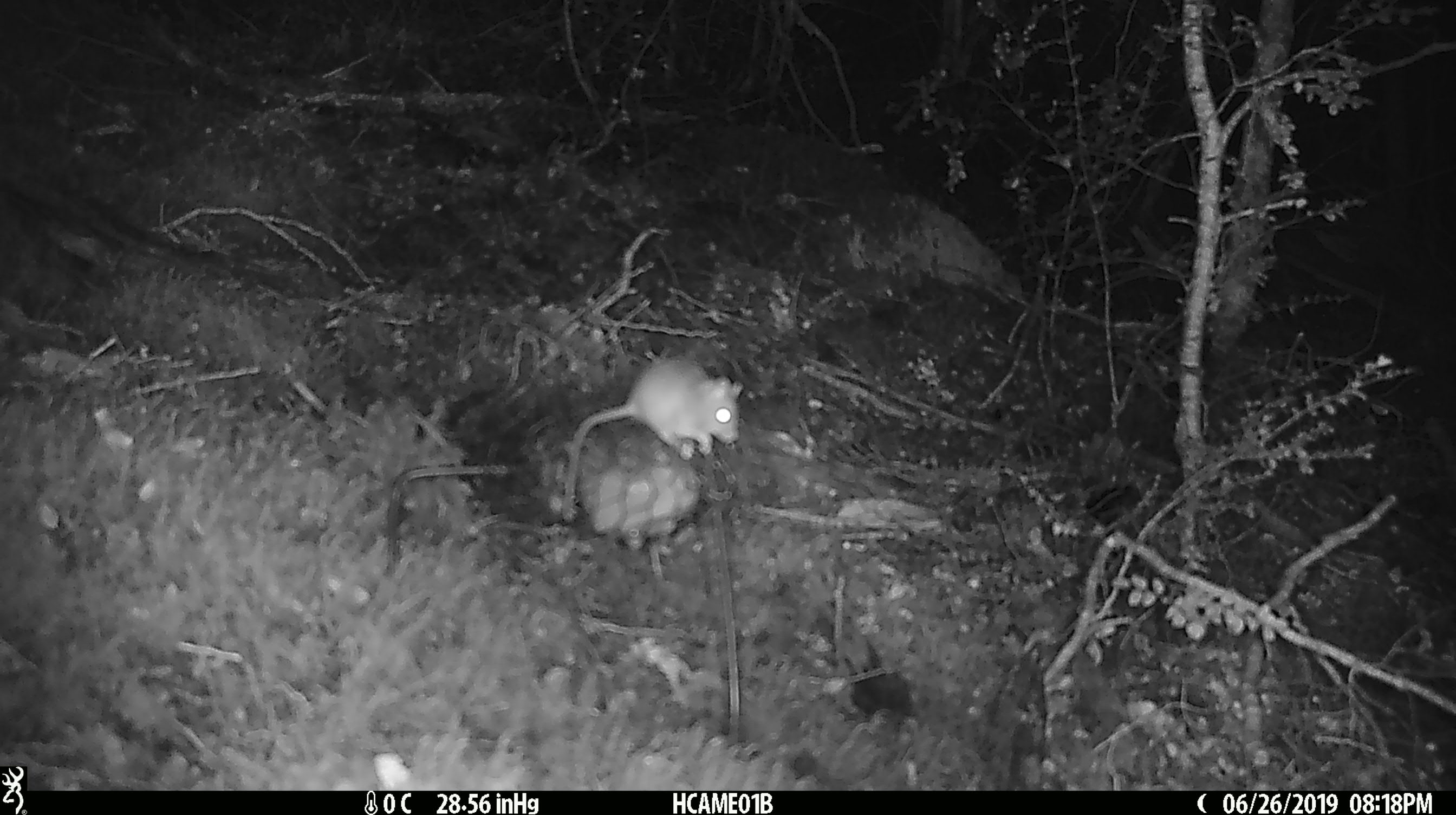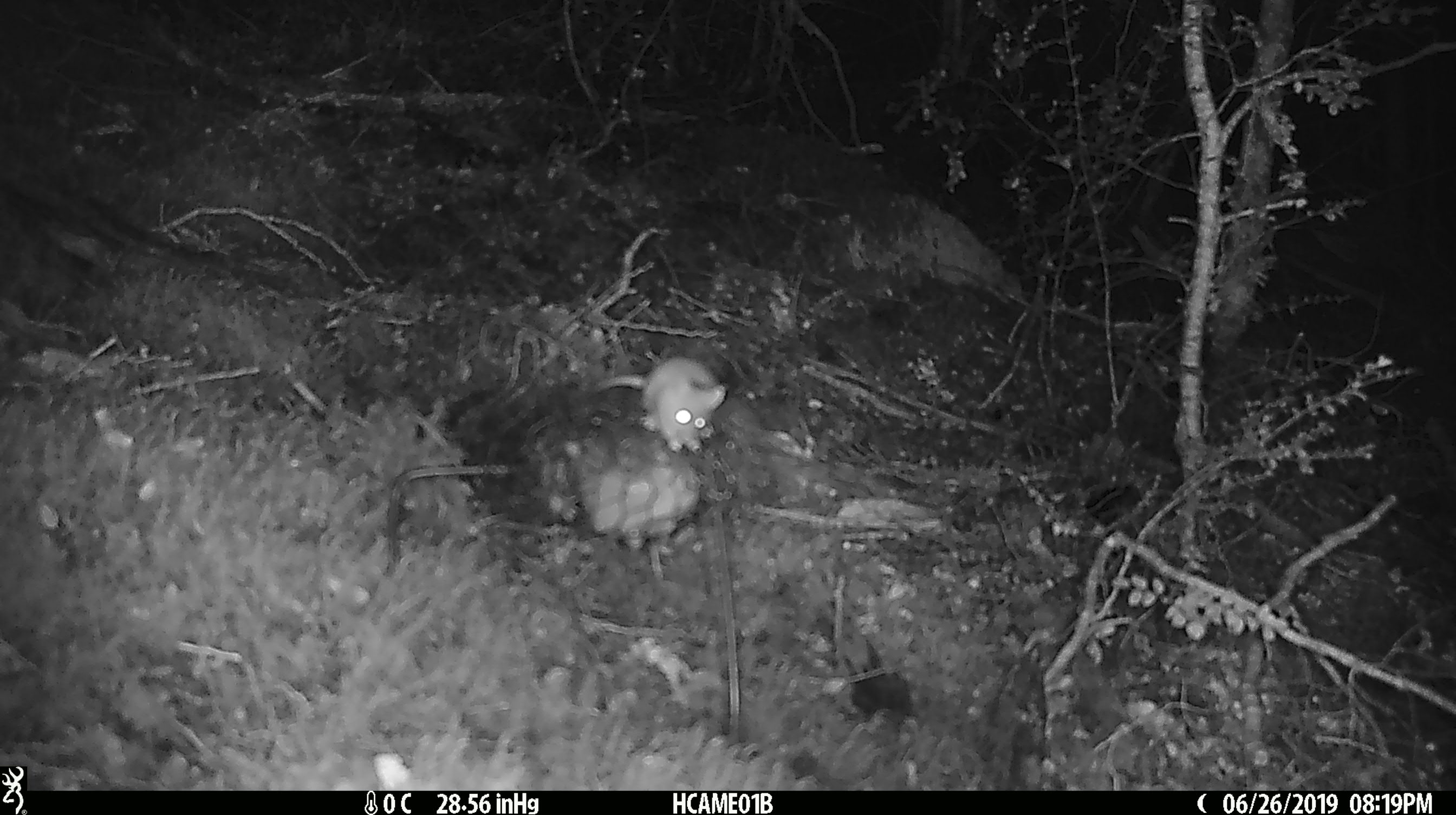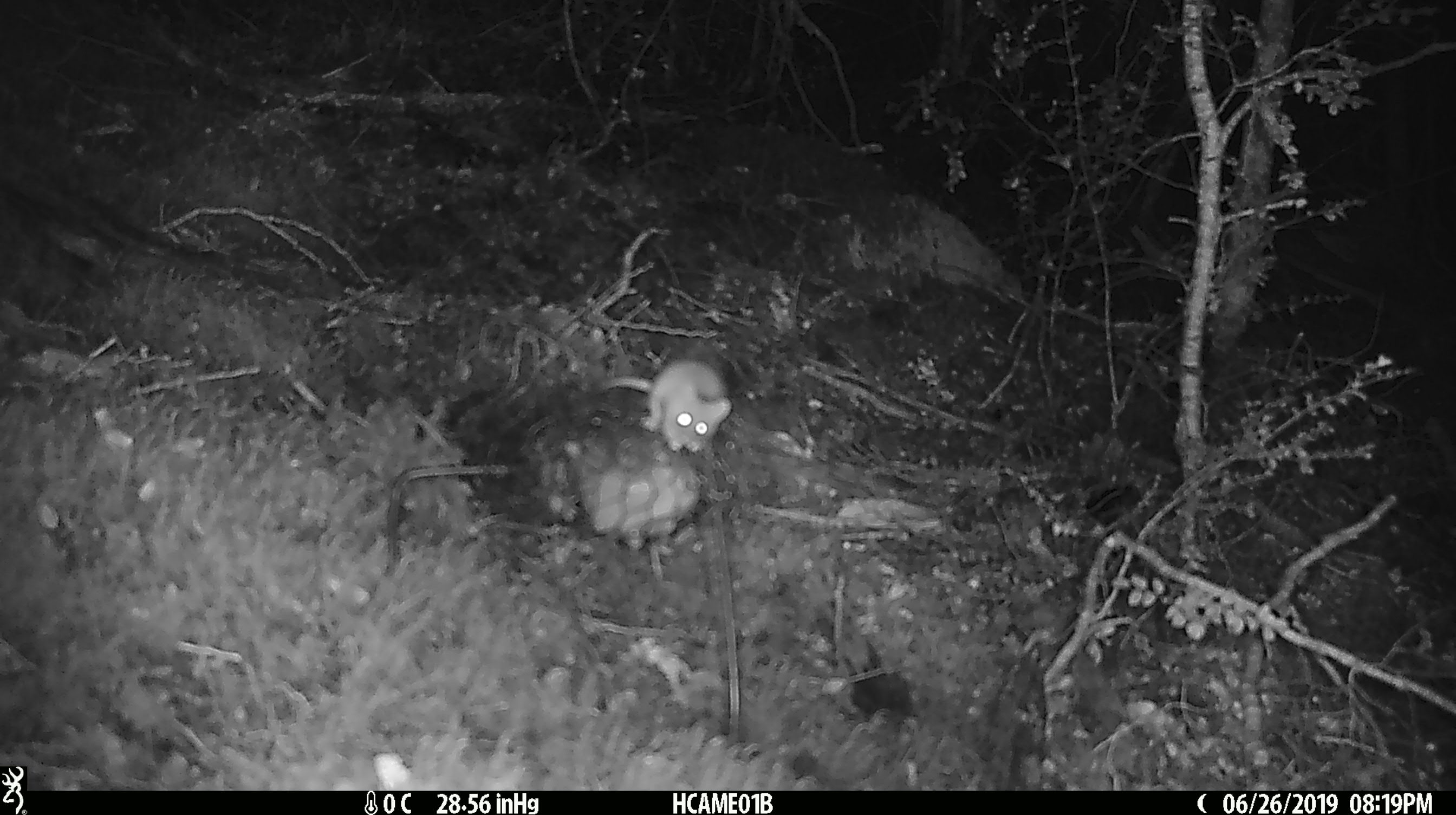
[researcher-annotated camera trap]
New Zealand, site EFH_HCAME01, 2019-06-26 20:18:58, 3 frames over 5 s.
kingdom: Animalia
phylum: Chordata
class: Mammalia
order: Rodentia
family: Muridae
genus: Mus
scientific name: Mus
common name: mouse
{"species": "mouse (Mus)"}